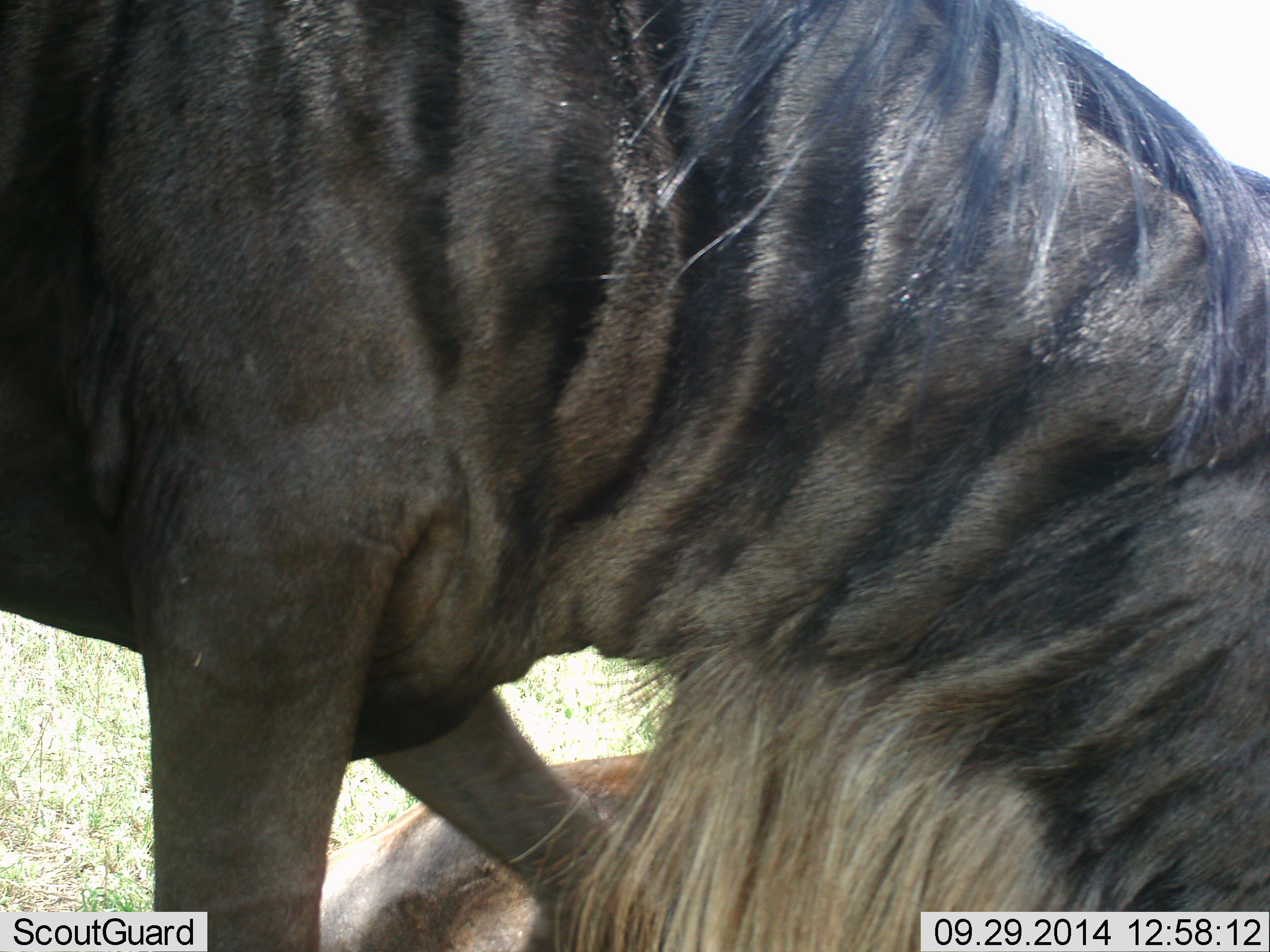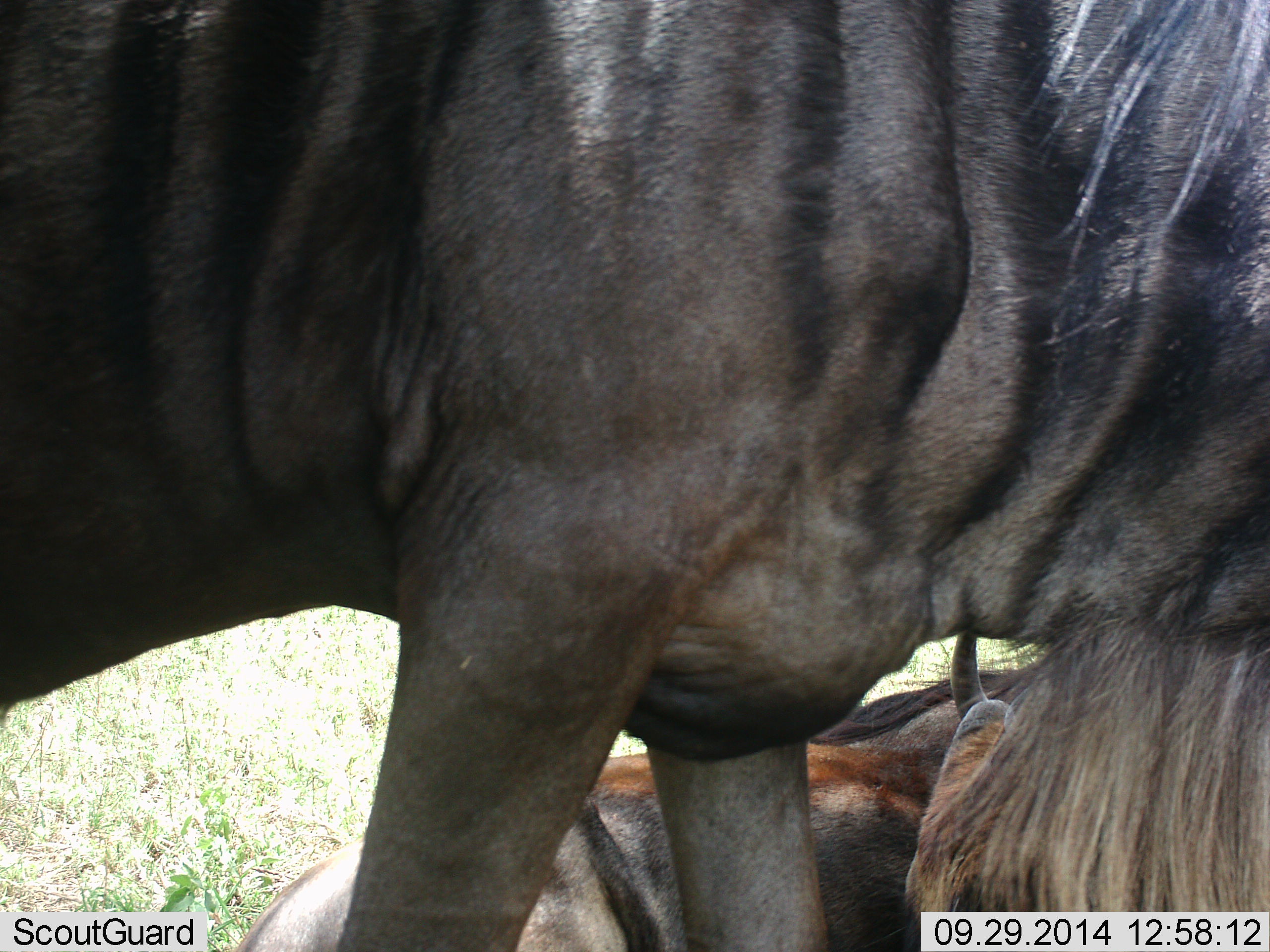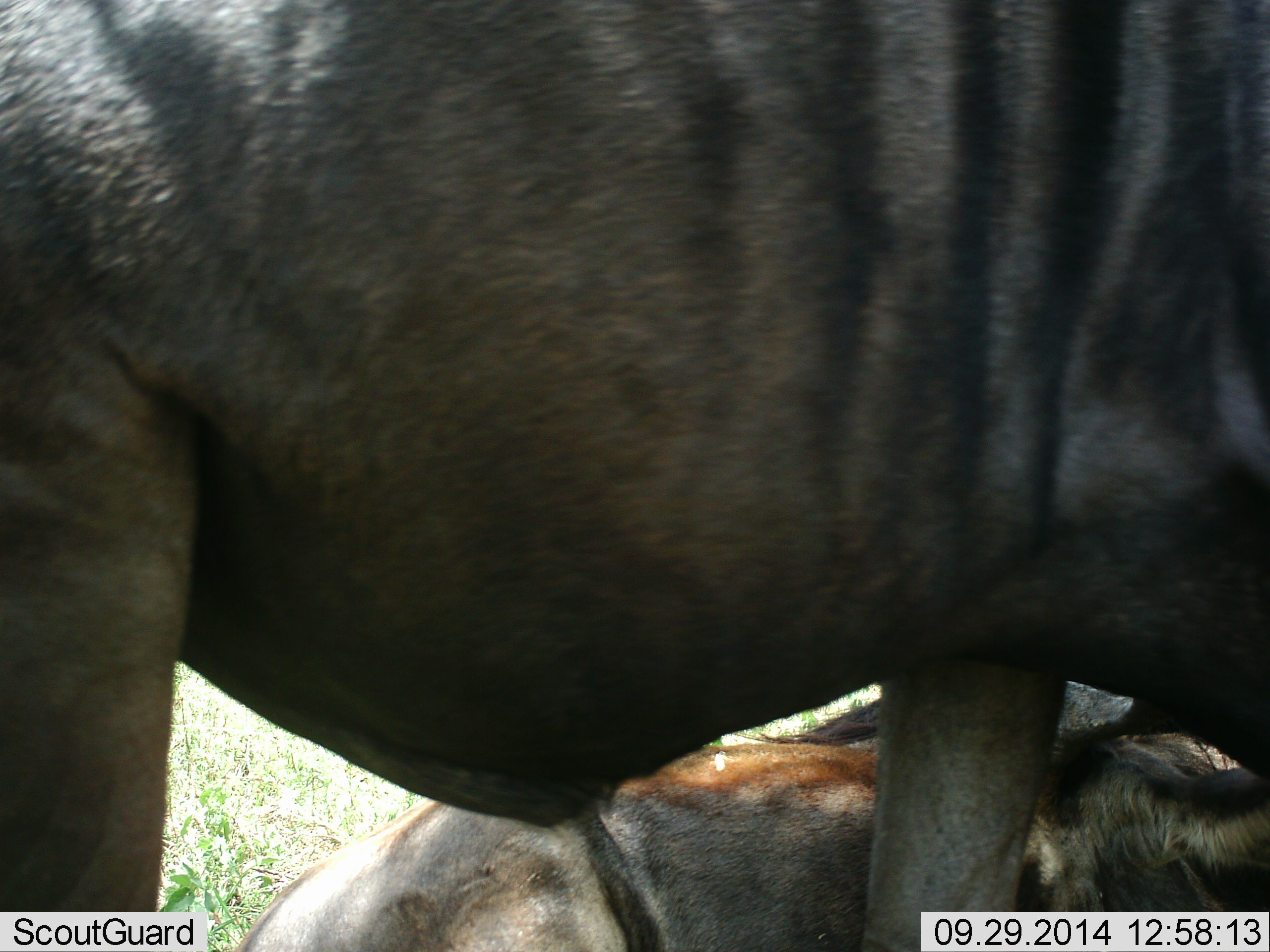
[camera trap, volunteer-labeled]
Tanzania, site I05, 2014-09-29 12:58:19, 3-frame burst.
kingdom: Animalia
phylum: Chordata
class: Mammalia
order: Artiodactyla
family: Bovidae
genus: Connochaetes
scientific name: Connochaetes taurinus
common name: blue wildebeest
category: wildebeest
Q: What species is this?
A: Wildebeest (blue wildebeest) (Connochaetes taurinus).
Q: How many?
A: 2.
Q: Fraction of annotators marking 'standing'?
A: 60%.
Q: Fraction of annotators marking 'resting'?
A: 100%.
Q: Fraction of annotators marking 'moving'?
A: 30%.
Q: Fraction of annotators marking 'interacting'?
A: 0%.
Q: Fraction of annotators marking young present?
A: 0%.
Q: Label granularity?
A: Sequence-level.